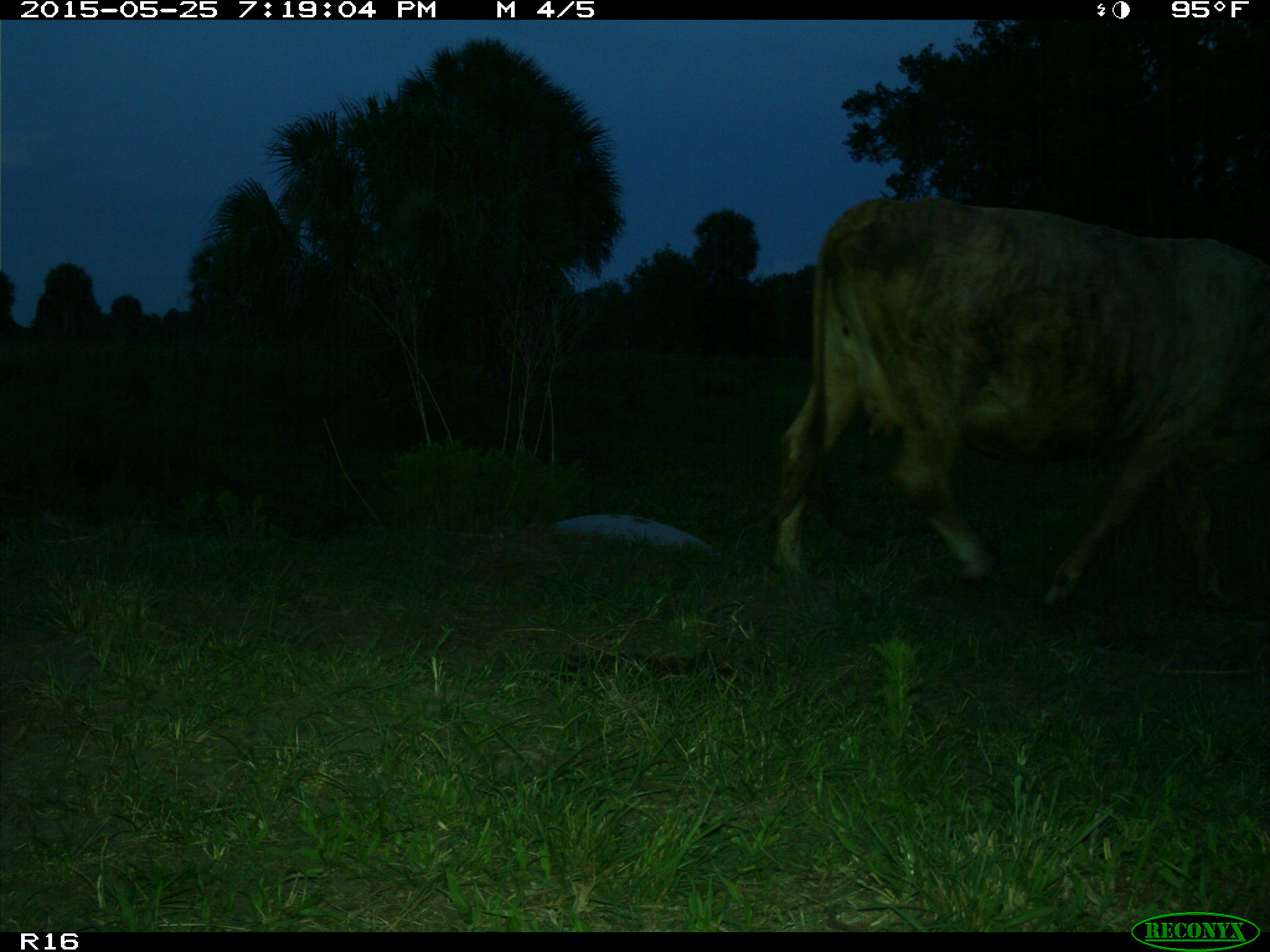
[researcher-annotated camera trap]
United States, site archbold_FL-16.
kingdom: Animalia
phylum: Chordata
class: Mammalia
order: Artiodactyla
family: Bovidae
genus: Bos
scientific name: Bos taurus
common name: domestic cow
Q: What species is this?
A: Bos taurus (domestic cow).